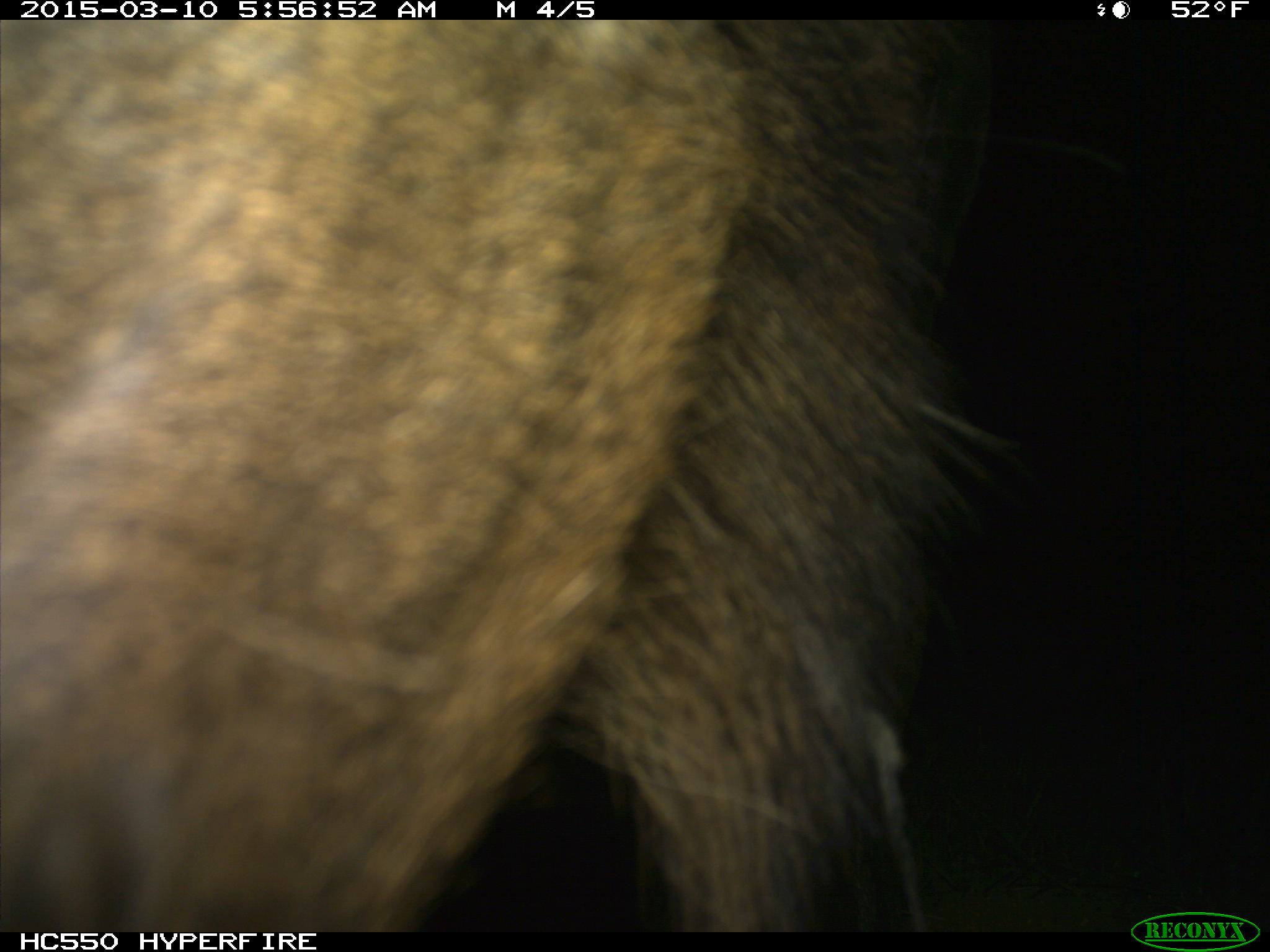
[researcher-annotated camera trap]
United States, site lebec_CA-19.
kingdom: Animalia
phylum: Chordata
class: Mammalia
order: Artiodactyla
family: Cervidae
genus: Cervus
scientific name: Cervus canadensis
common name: elk